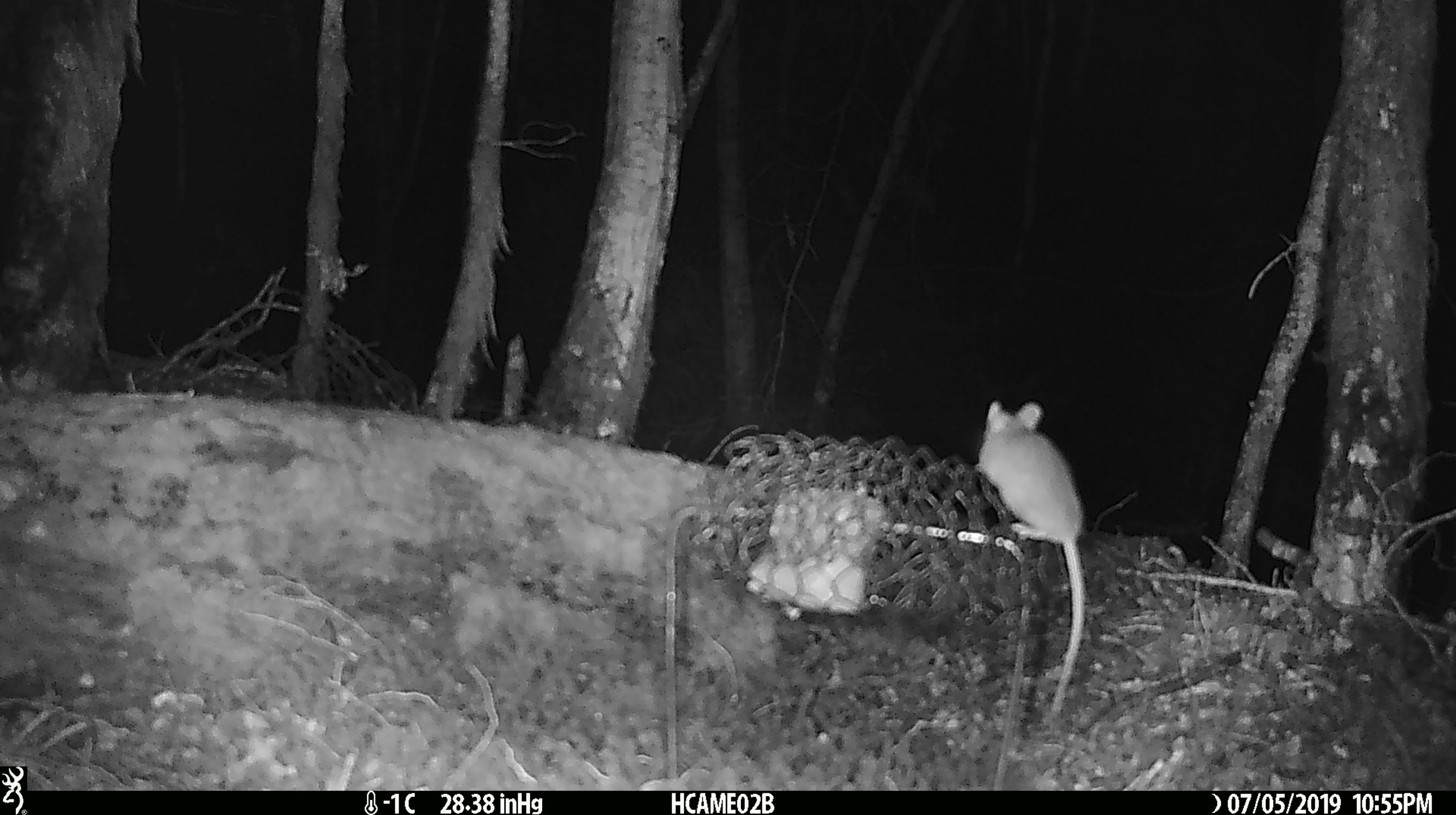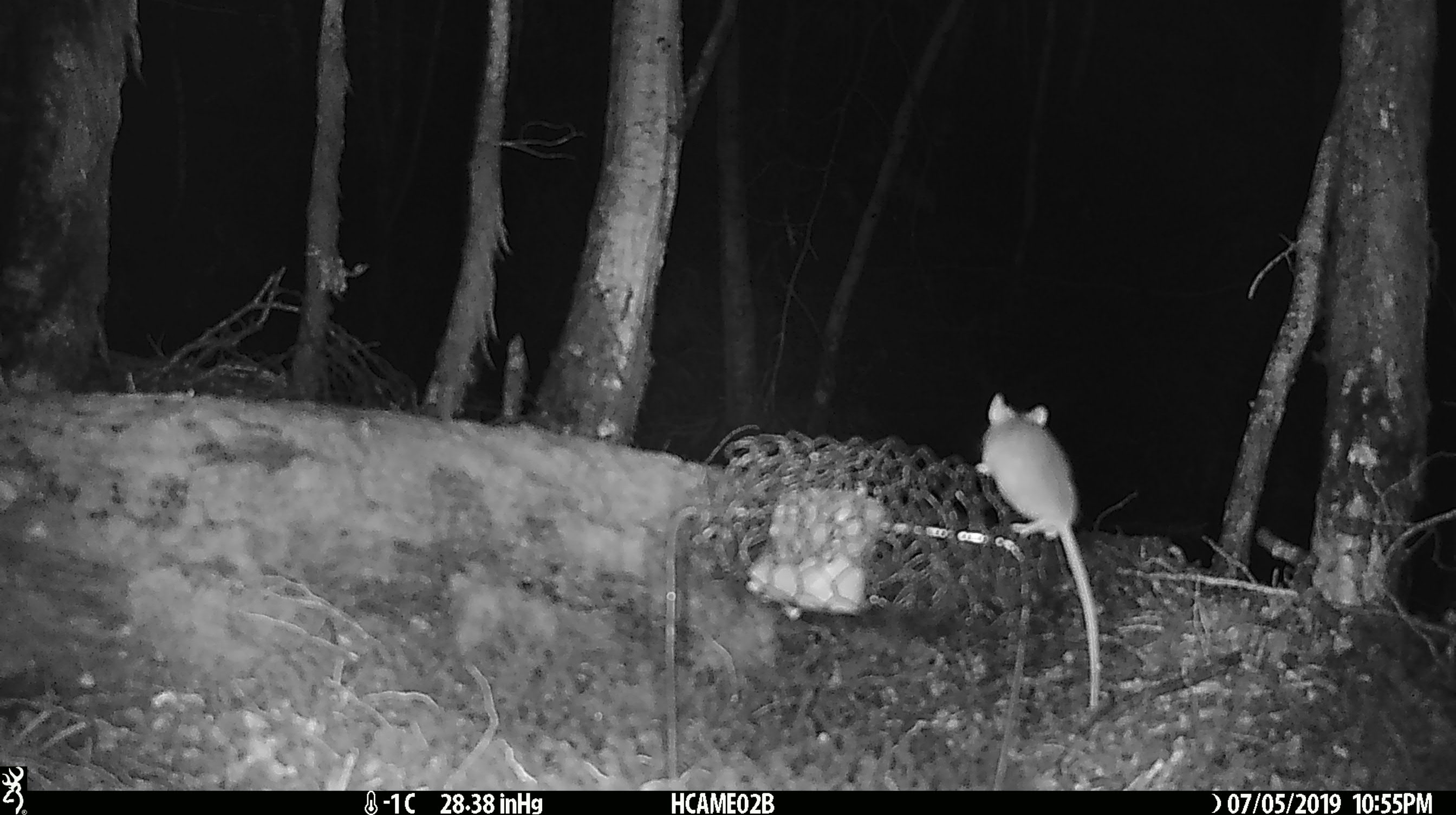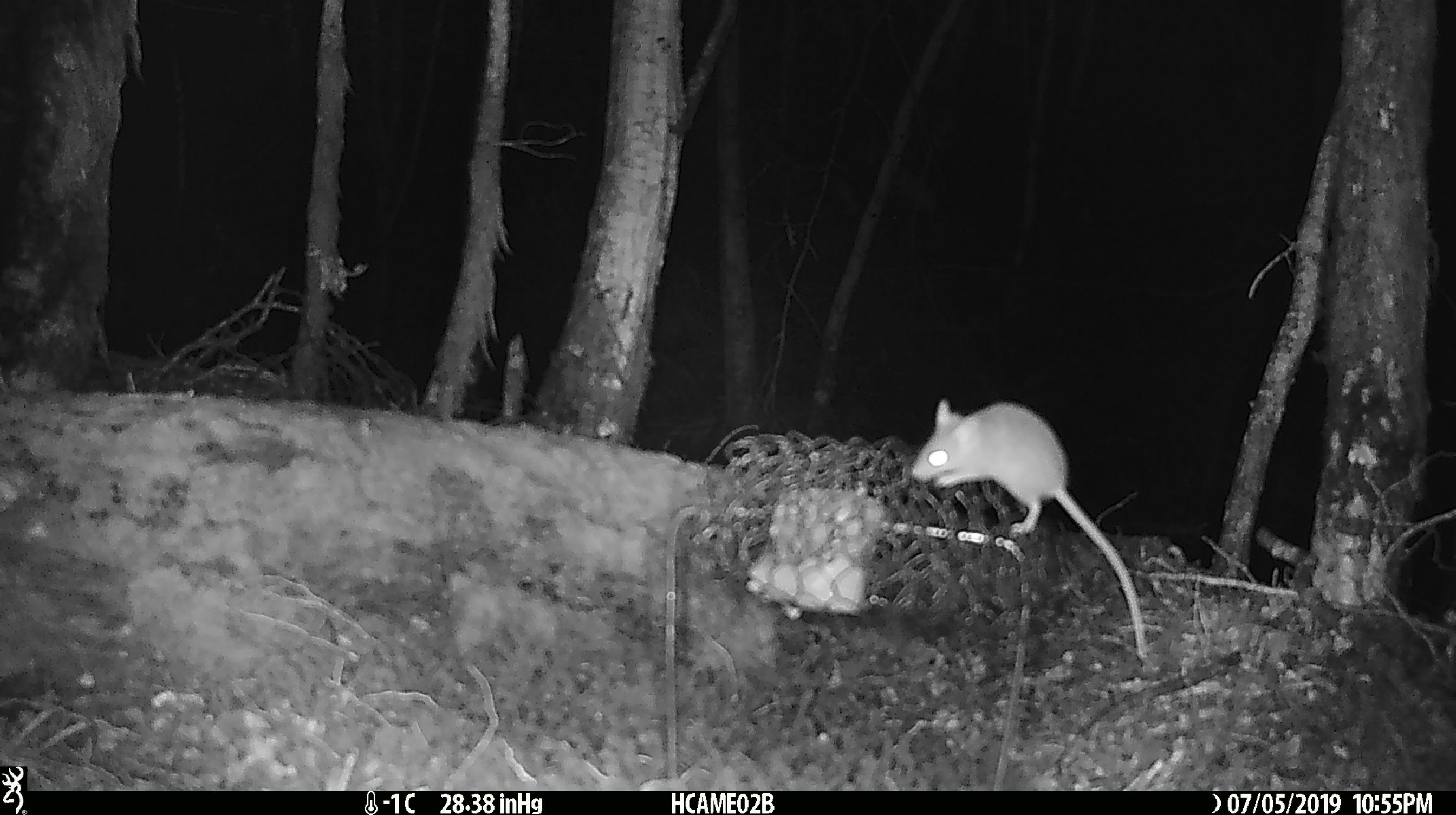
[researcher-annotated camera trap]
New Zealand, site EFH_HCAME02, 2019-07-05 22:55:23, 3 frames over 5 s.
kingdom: Animalia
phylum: Chordata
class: Mammalia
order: Rodentia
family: Muridae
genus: Mus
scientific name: Mus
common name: mouse